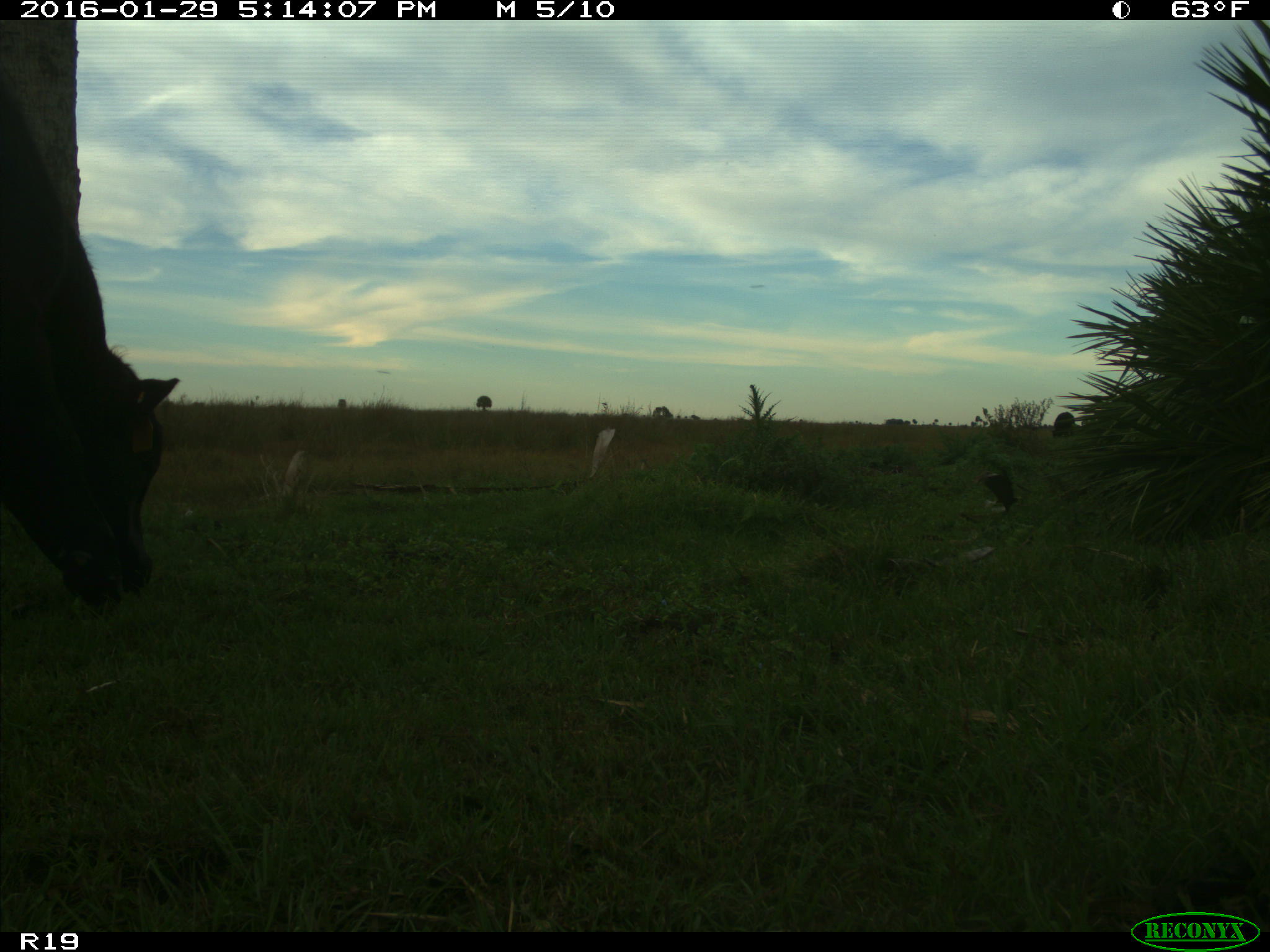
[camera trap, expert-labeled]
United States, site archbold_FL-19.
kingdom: Animalia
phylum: Chordata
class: Mammalia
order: Artiodactyla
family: Bovidae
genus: Bos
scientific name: Bos taurus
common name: domestic cow